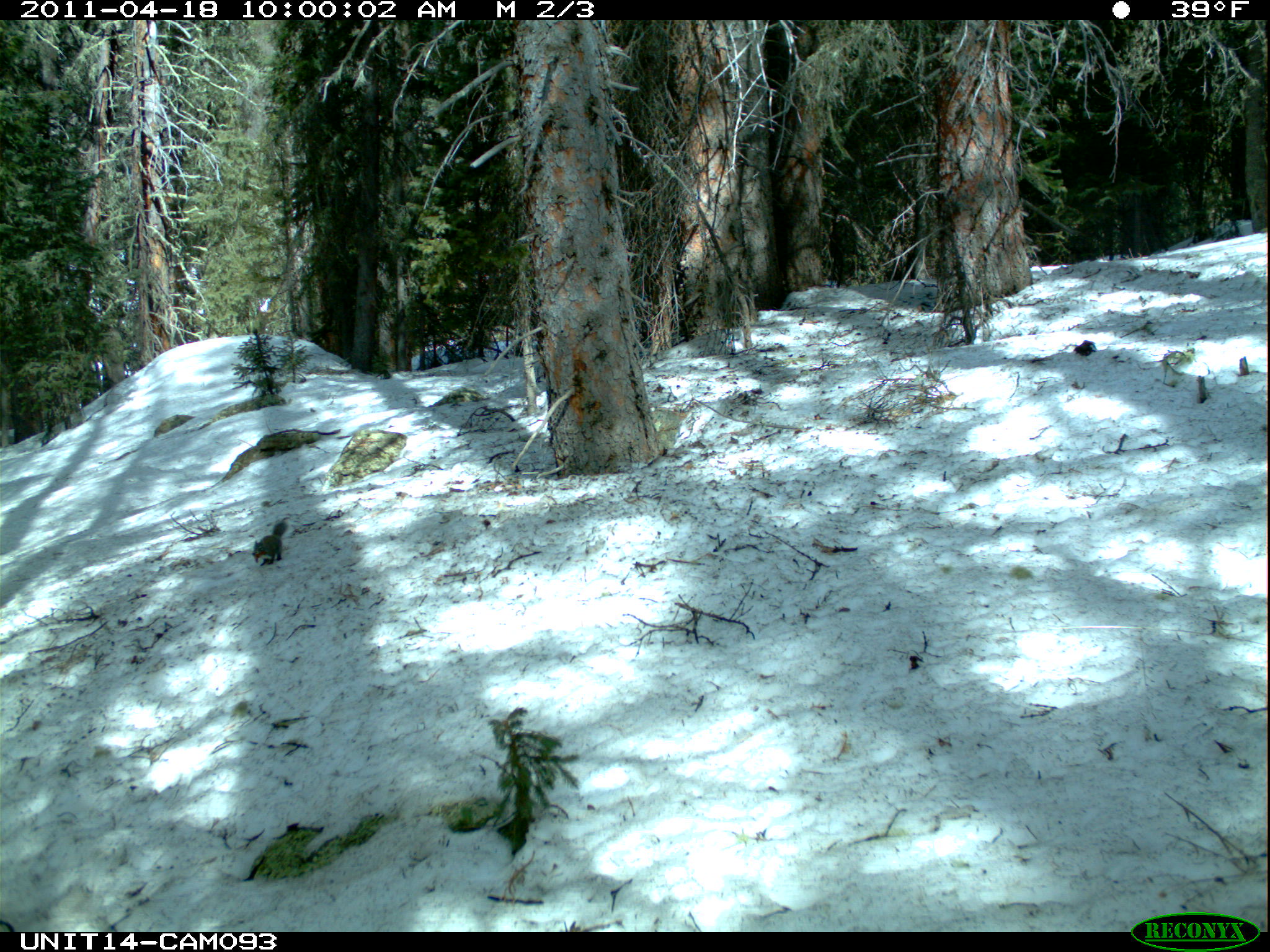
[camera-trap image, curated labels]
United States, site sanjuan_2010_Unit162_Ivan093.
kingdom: Animalia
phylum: Chordata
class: Mammalia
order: Rodentia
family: Sciuridae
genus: Tamiasciurus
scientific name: Tamiasciurus hudsonicus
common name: american red squirrel